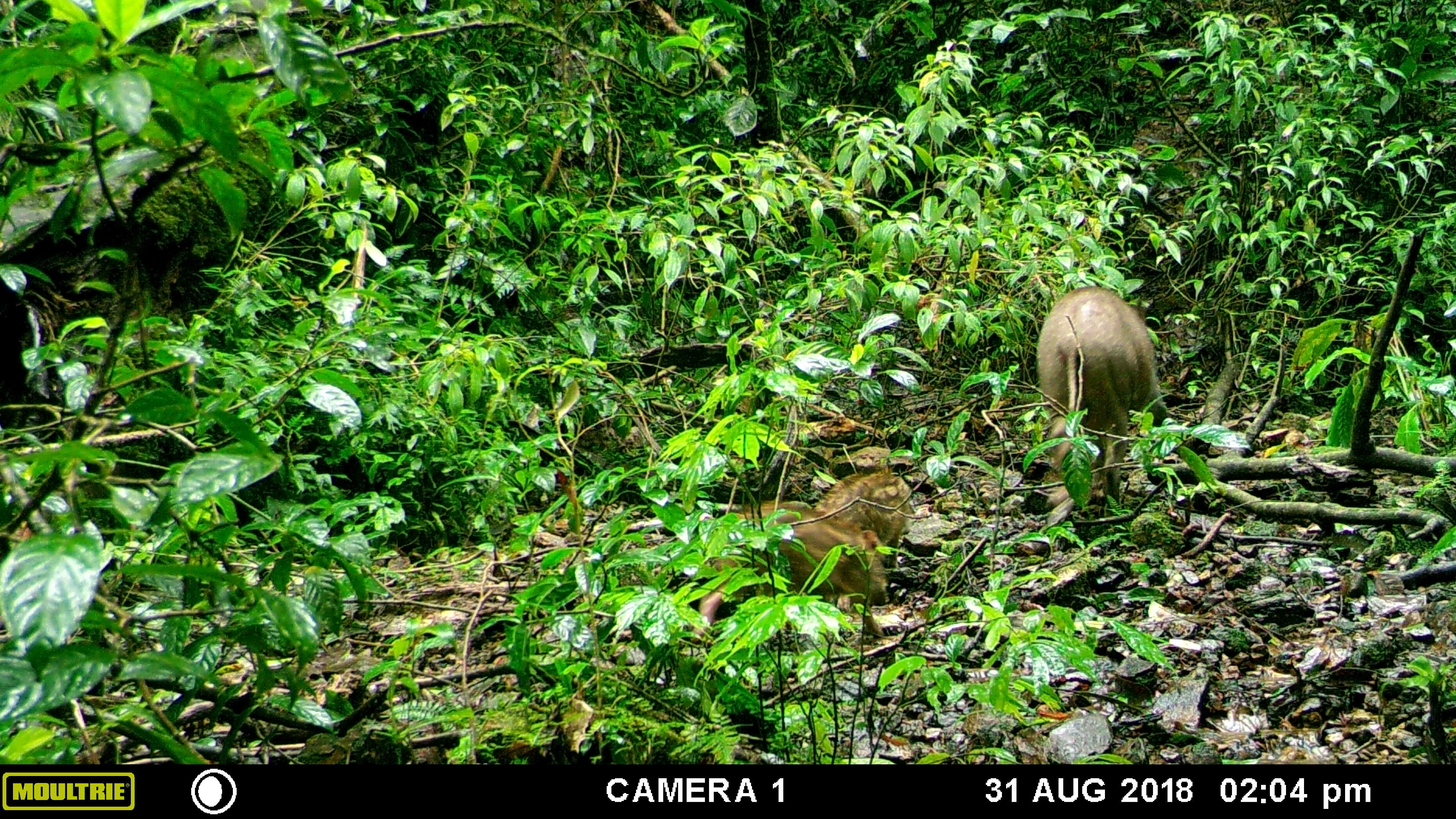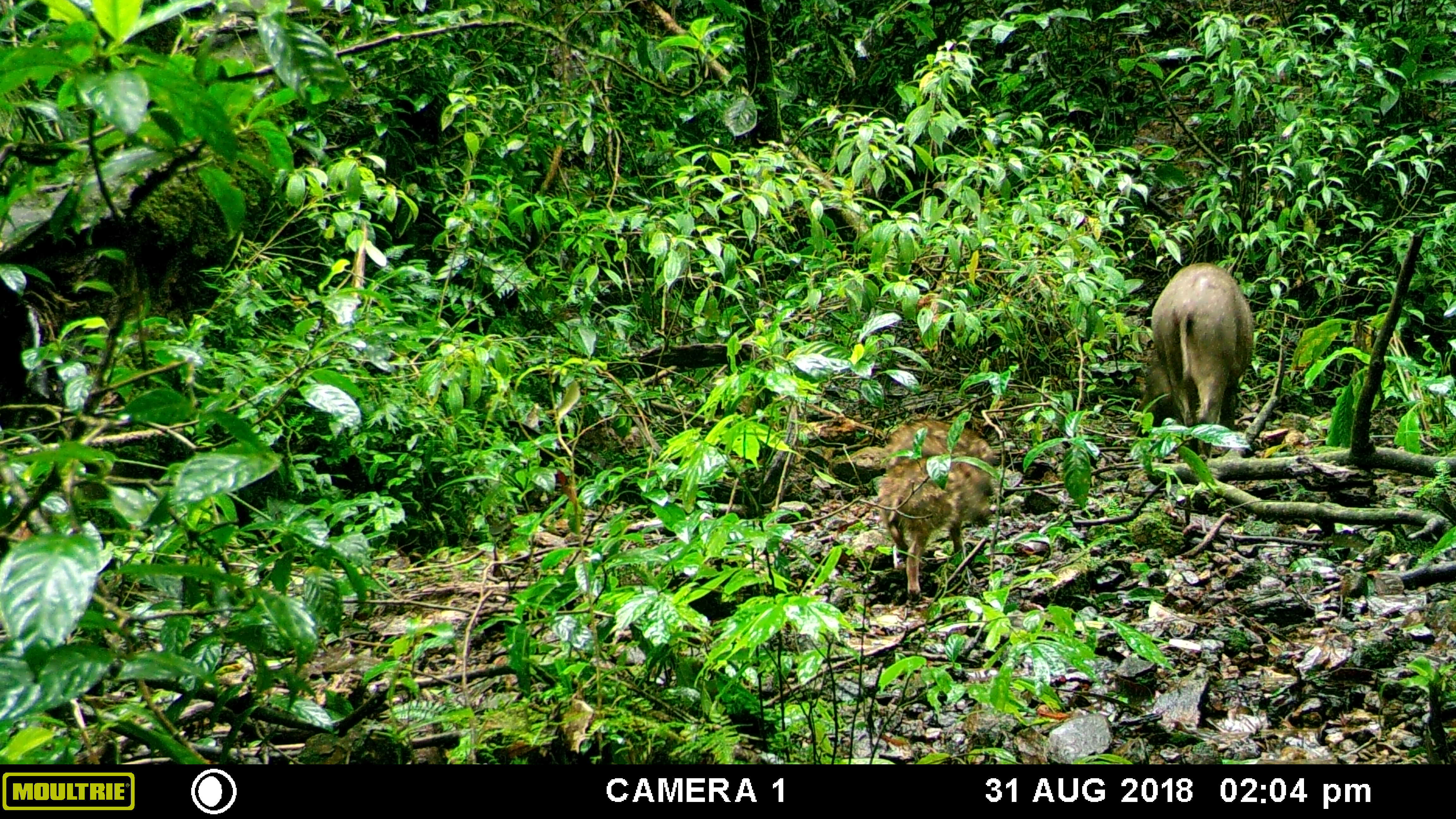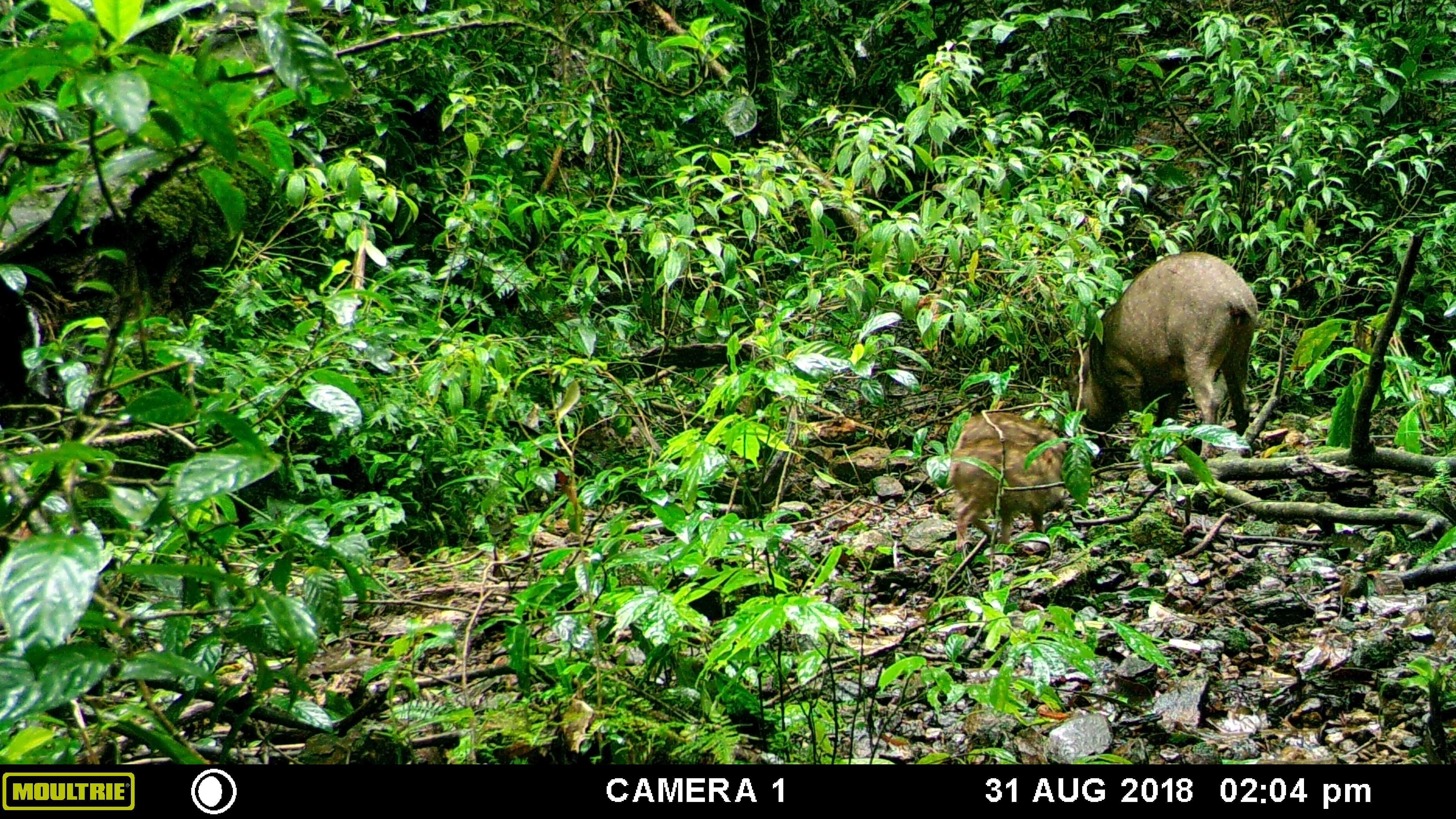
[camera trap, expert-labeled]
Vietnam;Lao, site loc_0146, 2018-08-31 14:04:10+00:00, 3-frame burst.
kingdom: Animalia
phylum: Chordata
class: Mammalia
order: Artiodactyla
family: Suidae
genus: Sus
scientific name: Sus scrofa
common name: eurasian wild pig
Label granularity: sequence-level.